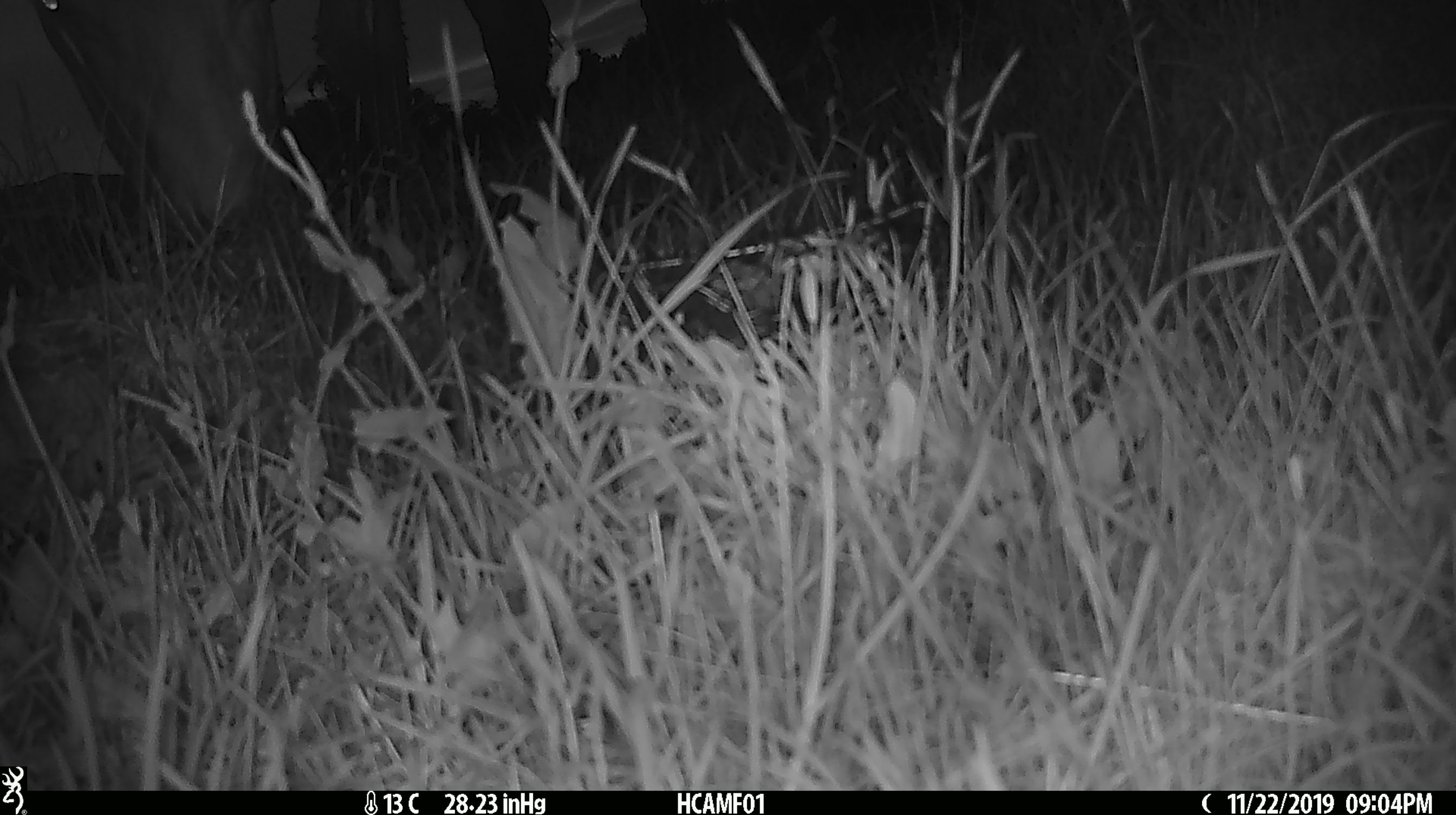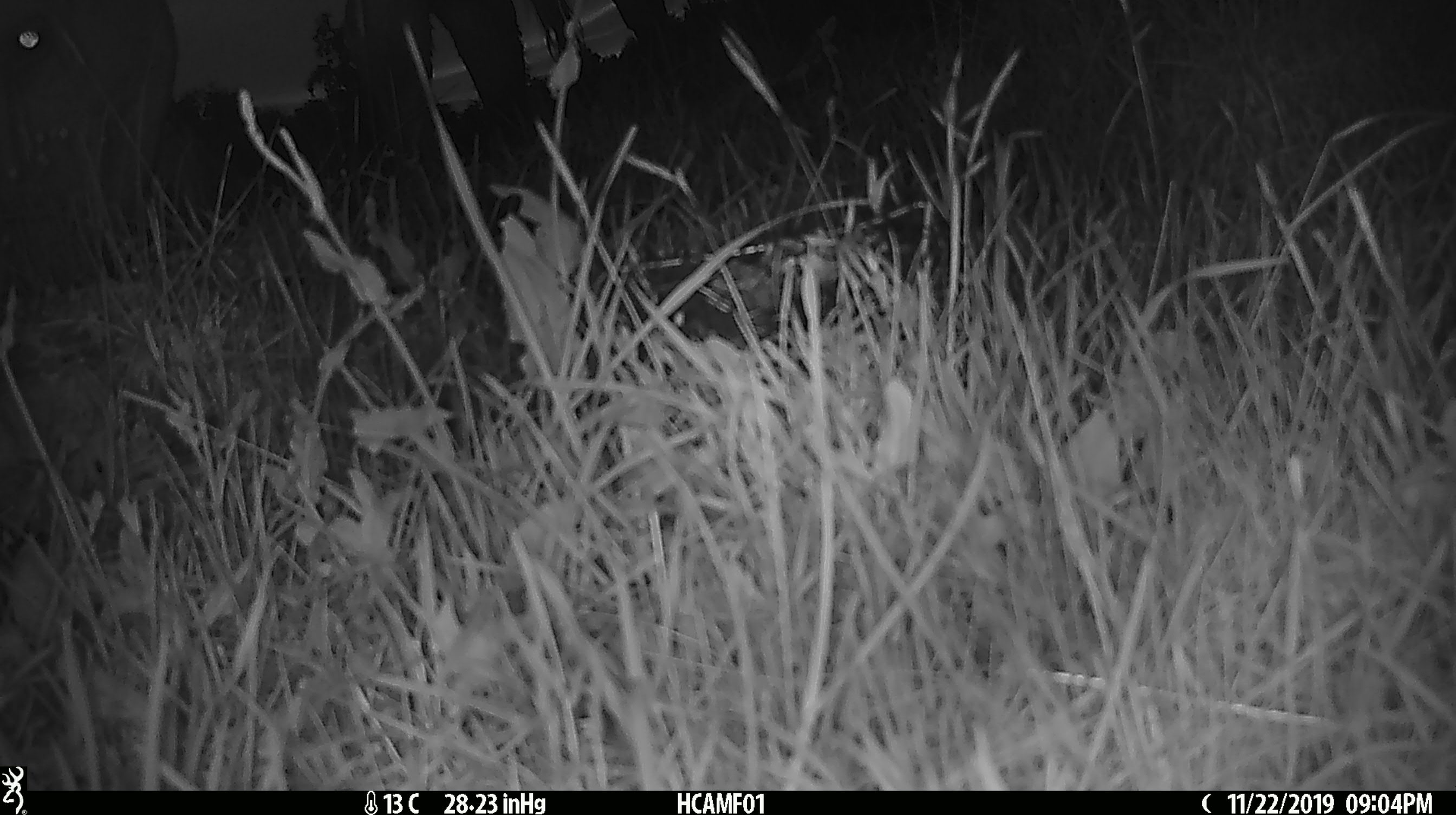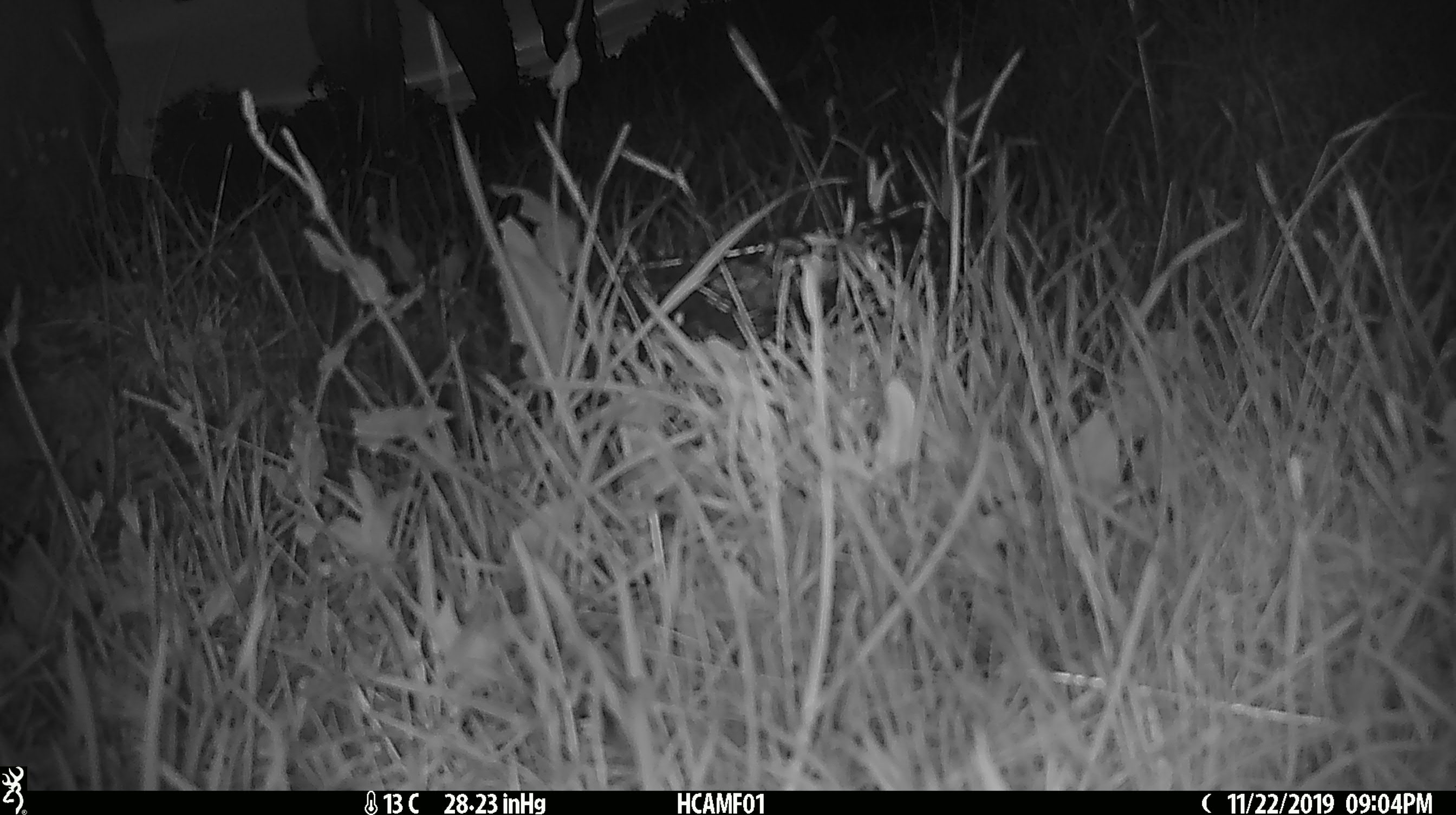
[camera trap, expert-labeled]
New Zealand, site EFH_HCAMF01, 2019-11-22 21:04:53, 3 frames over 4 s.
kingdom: Animalia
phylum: Chordata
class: Mammalia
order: Artiodactyla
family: Bovidae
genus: Bos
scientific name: Bos taurus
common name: domestic cow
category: cow